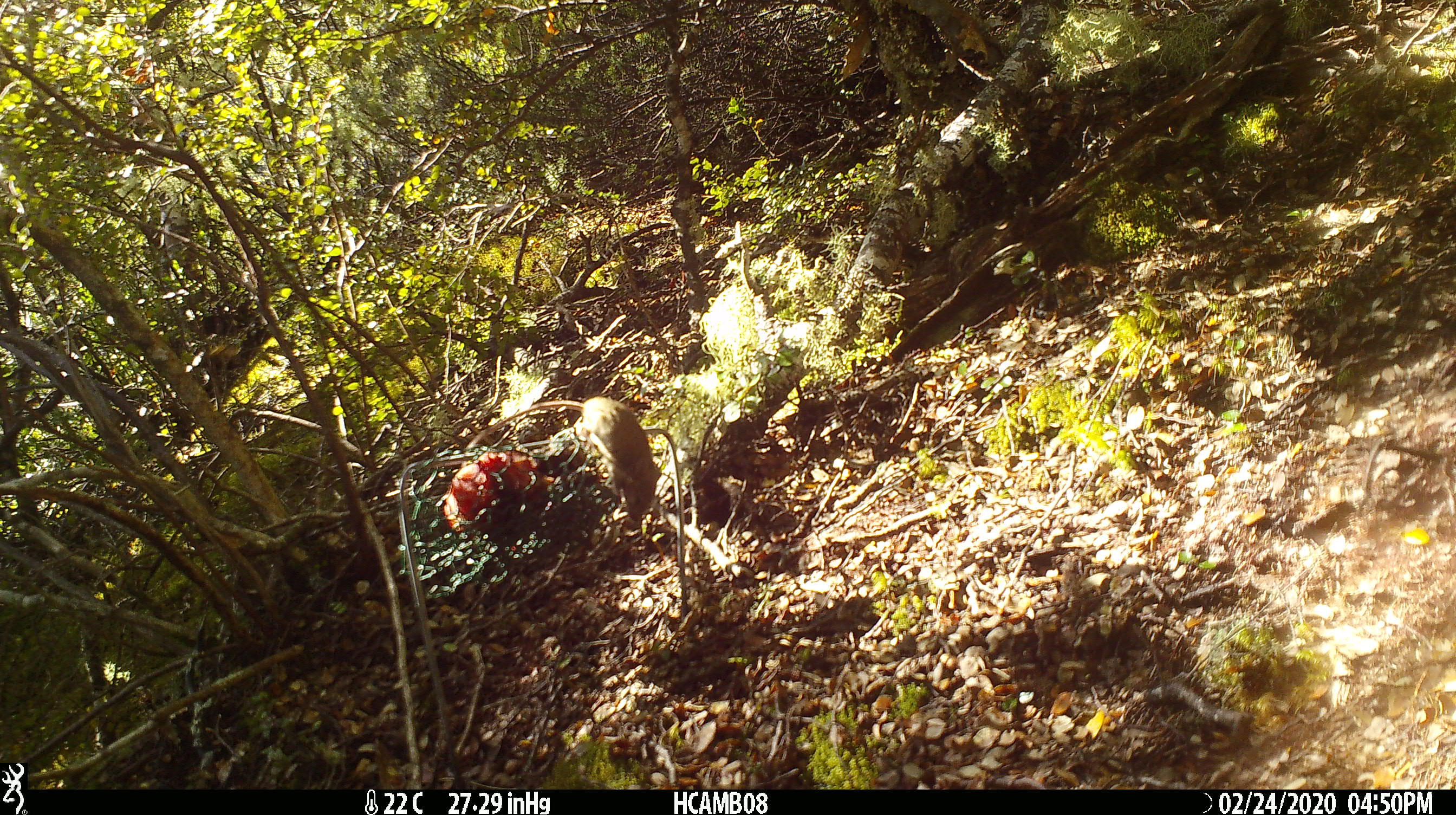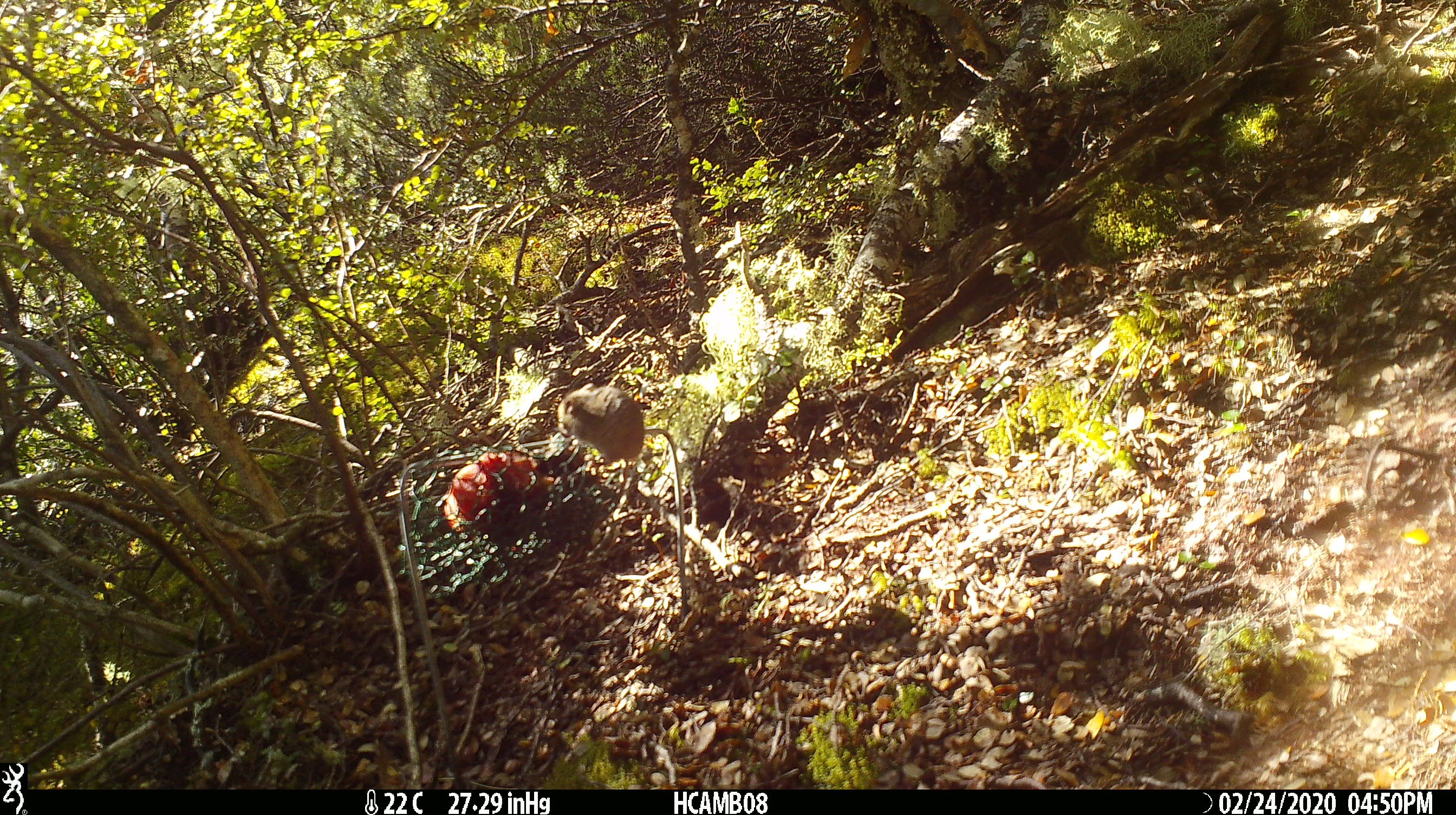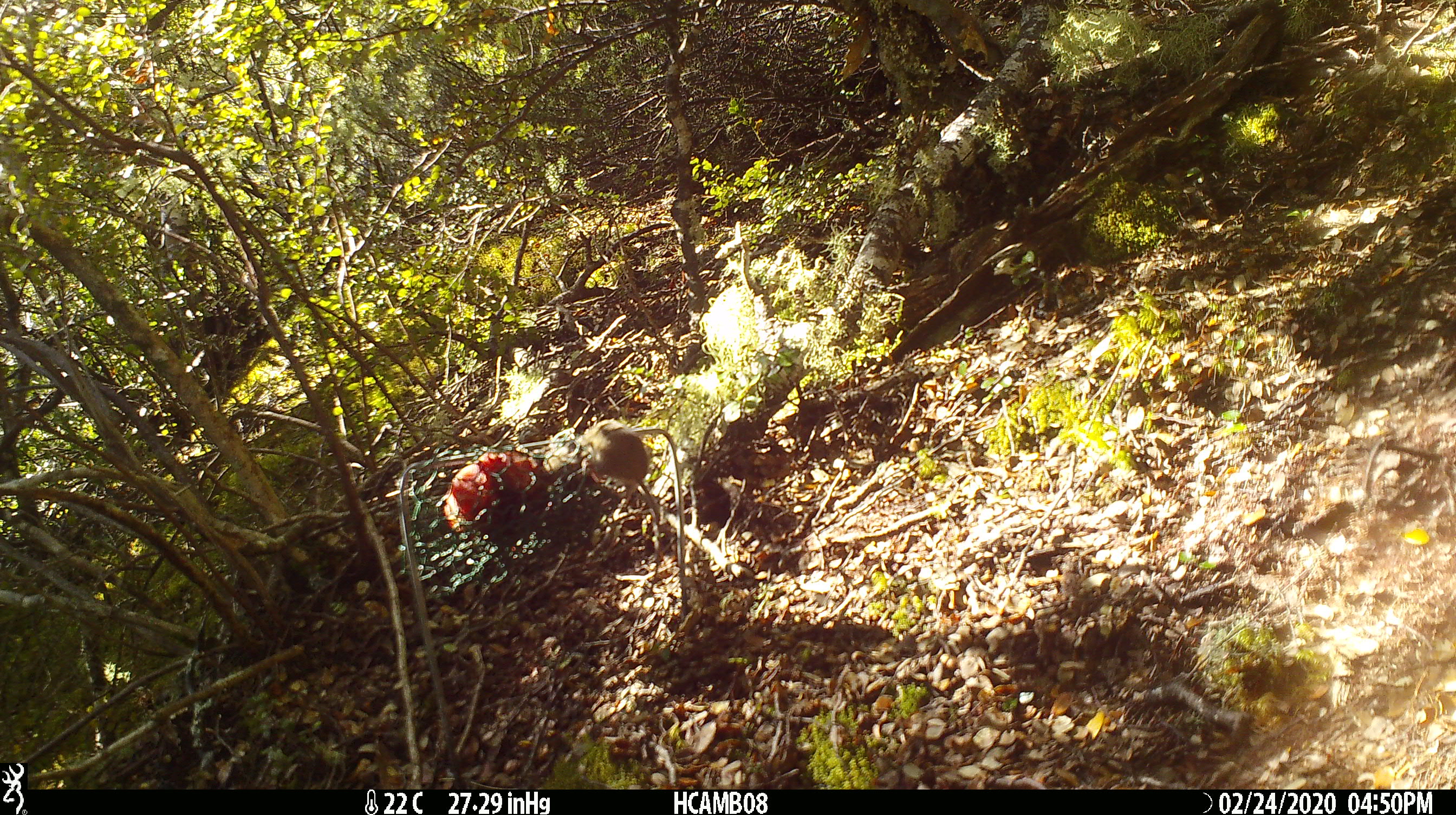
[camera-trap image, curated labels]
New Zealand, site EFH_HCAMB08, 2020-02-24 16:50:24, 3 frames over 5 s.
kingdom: Animalia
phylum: Chordata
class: Mammalia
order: Rodentia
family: Muridae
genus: Mus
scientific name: Mus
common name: mouse